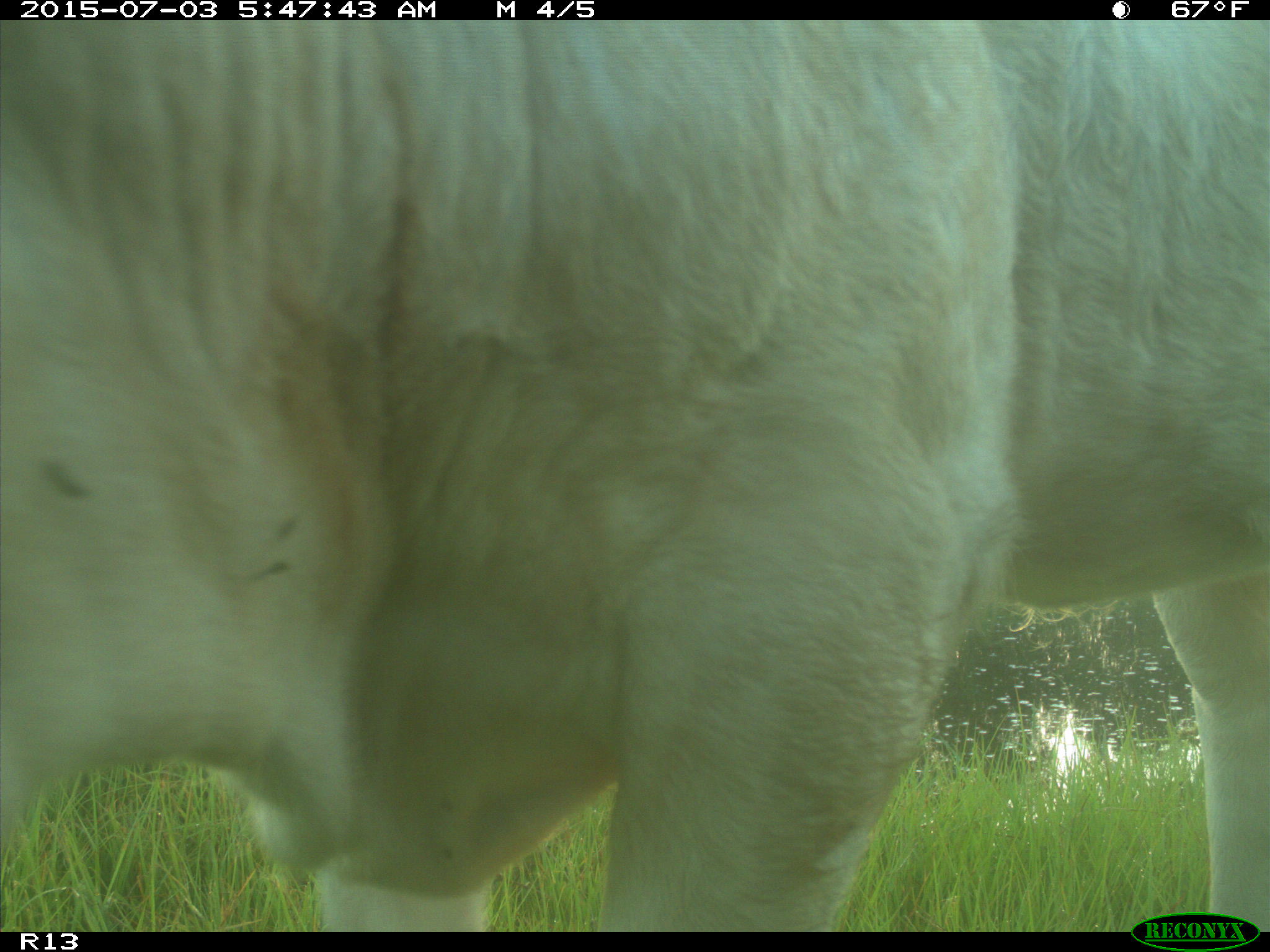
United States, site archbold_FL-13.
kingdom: Animalia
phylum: Chordata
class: Mammalia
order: Artiodactyla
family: Bovidae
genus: Bos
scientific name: Bos taurus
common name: domestic cow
Bos taurus (domestic cow).